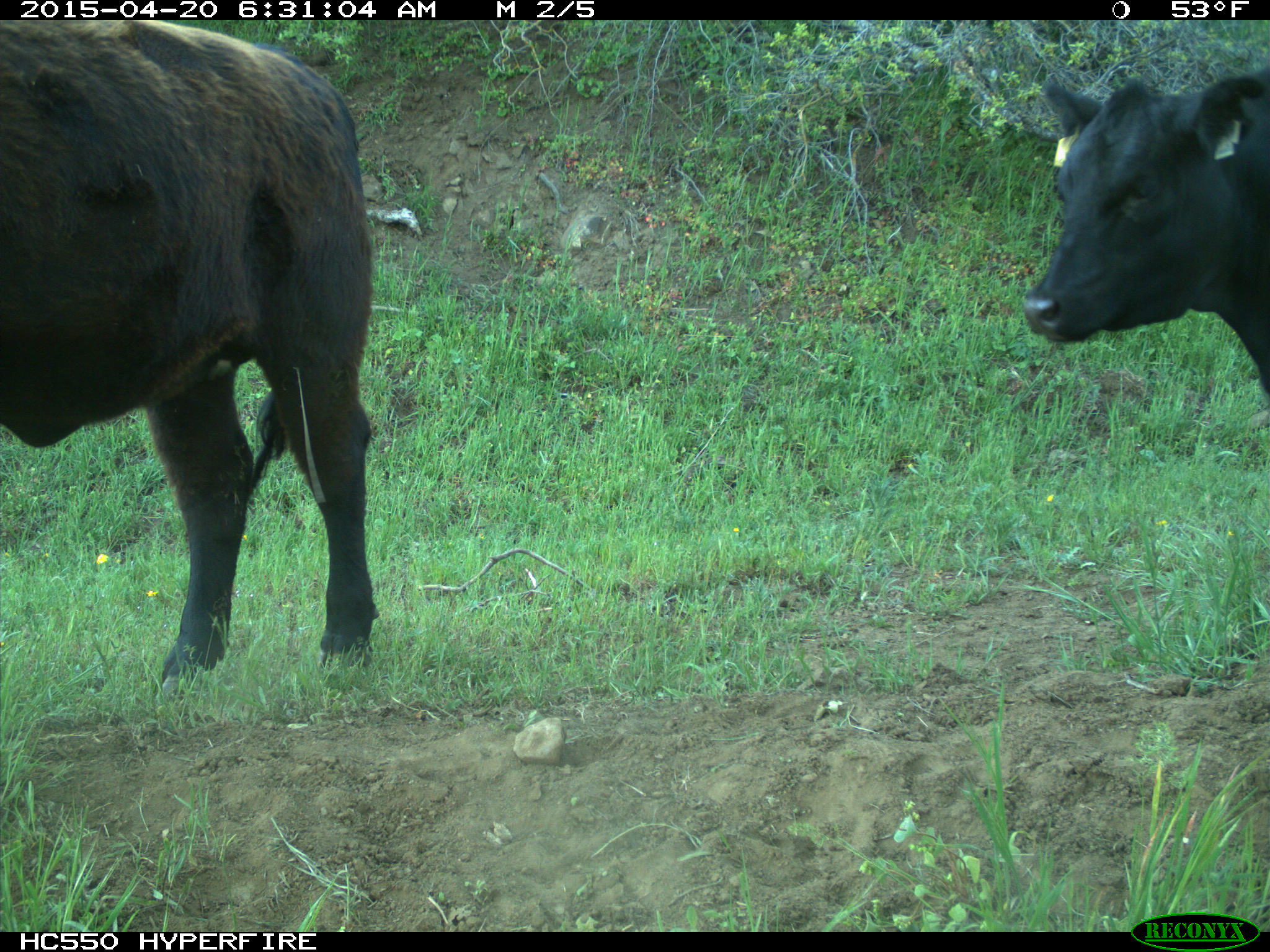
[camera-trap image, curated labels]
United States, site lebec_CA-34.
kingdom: Animalia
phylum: Chordata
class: Mammalia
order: Artiodactyla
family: Bovidae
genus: Bos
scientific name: Bos taurus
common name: domestic cow